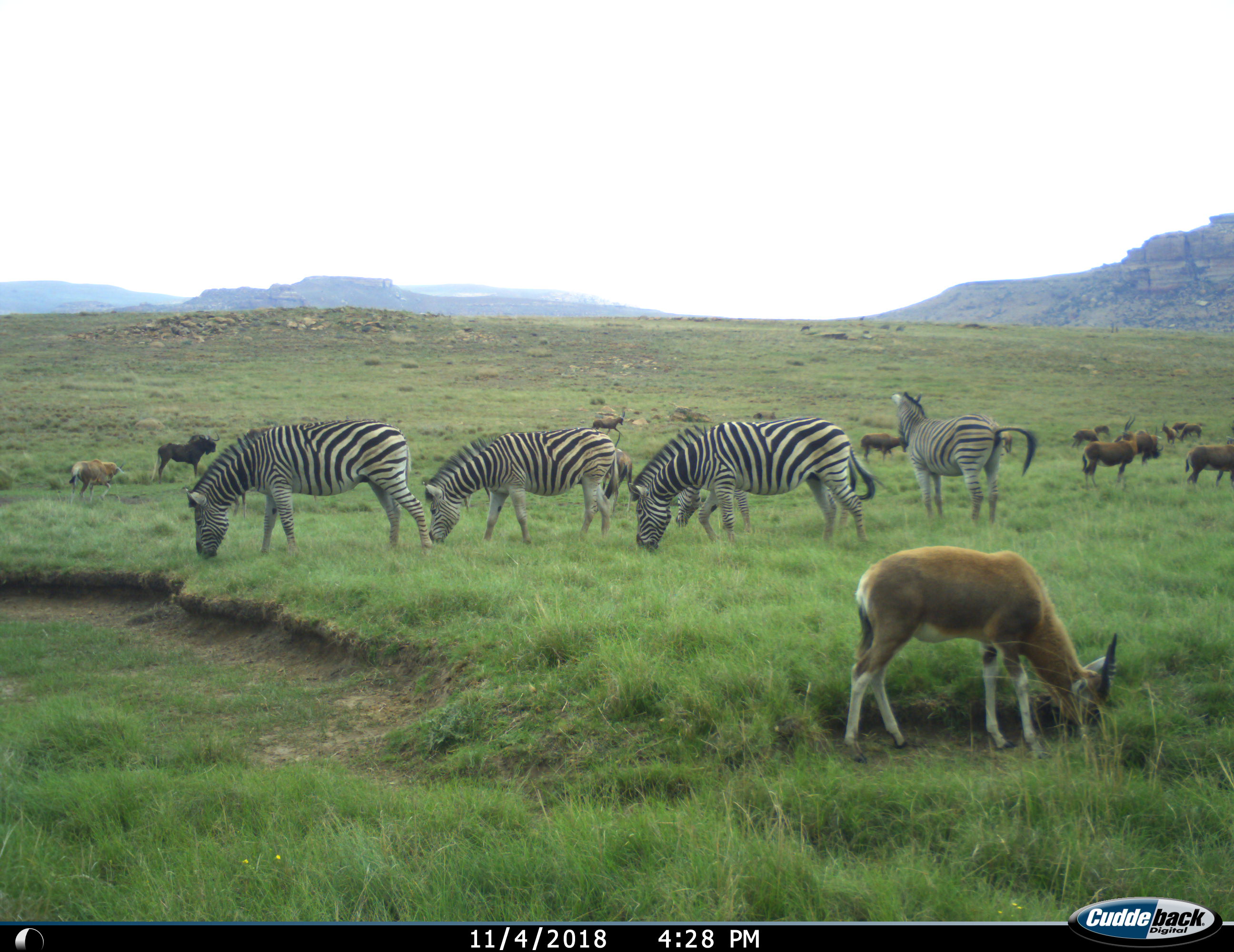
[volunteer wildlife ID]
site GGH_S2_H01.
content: unidentified animal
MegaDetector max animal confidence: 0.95